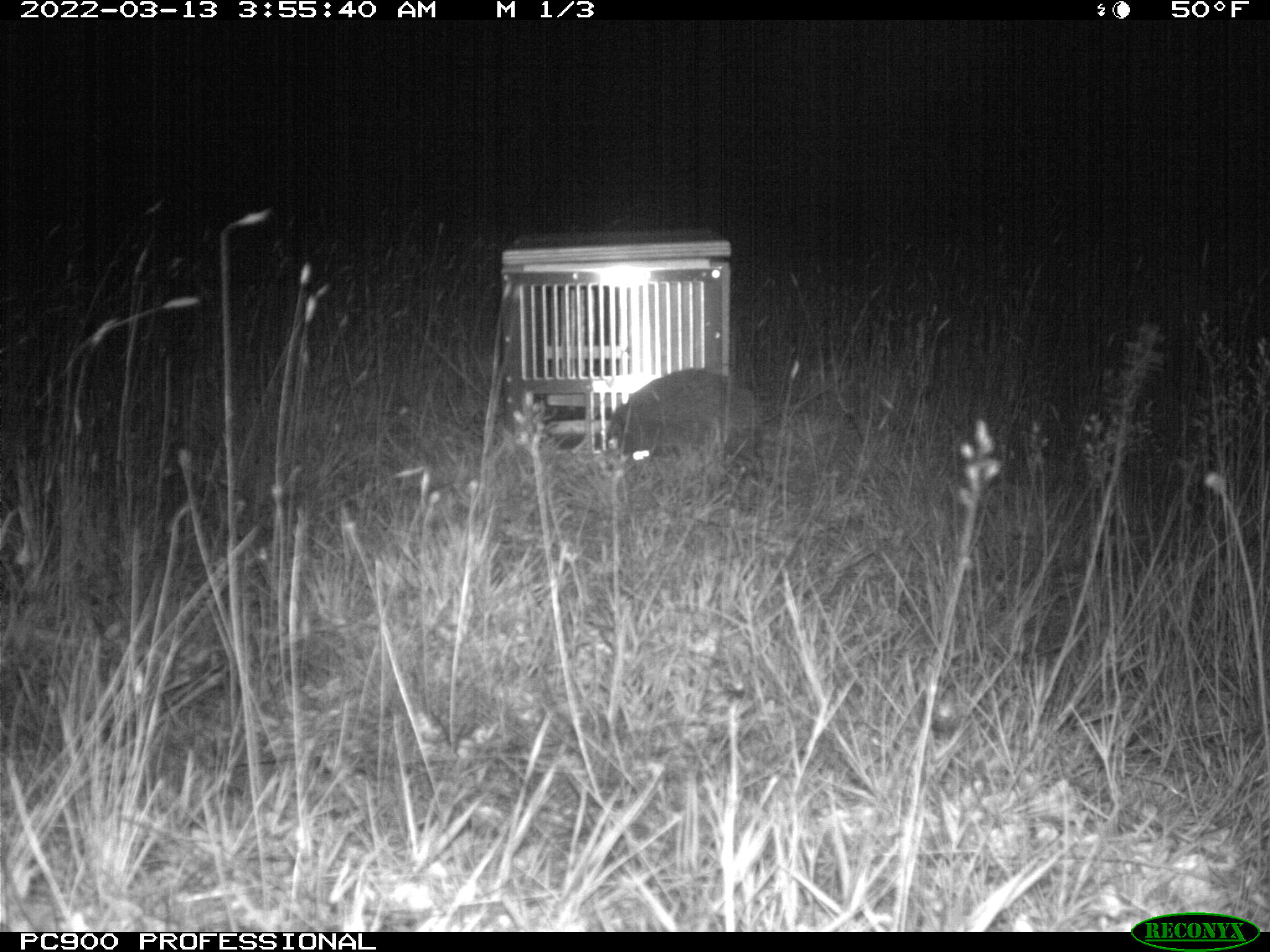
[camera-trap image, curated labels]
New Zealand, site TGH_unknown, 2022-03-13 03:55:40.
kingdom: Animalia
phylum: Chordata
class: Mammalia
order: Eulipotyphla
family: Erinaceidae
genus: Erinaceus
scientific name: Erinaceus europaeus europaeus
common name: european hedgehog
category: hedgehog